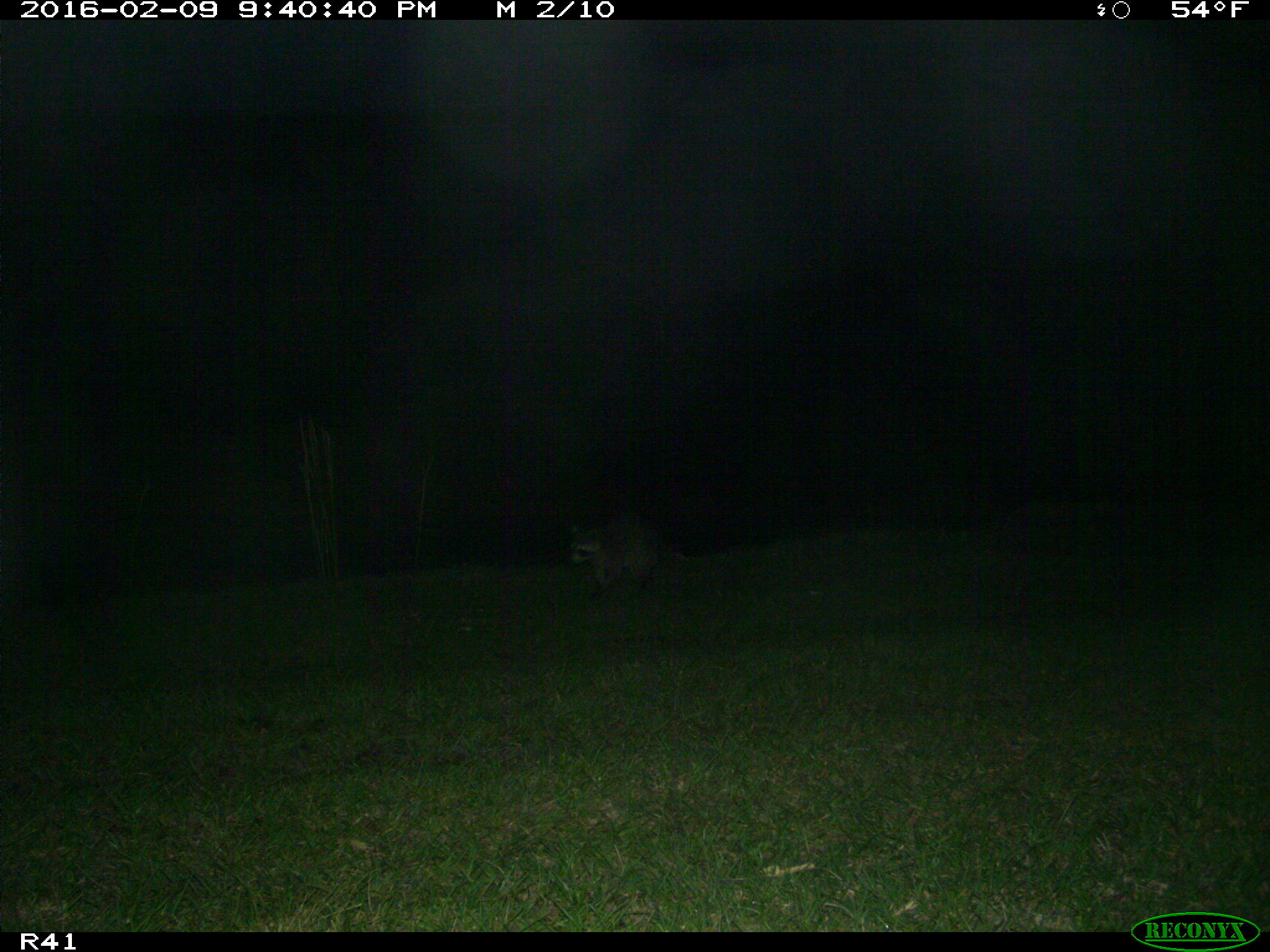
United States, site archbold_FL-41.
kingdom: Animalia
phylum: Chordata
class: Mammalia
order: Carnivora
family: Procyonidae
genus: Procyon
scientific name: Procyon lotor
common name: common raccoon